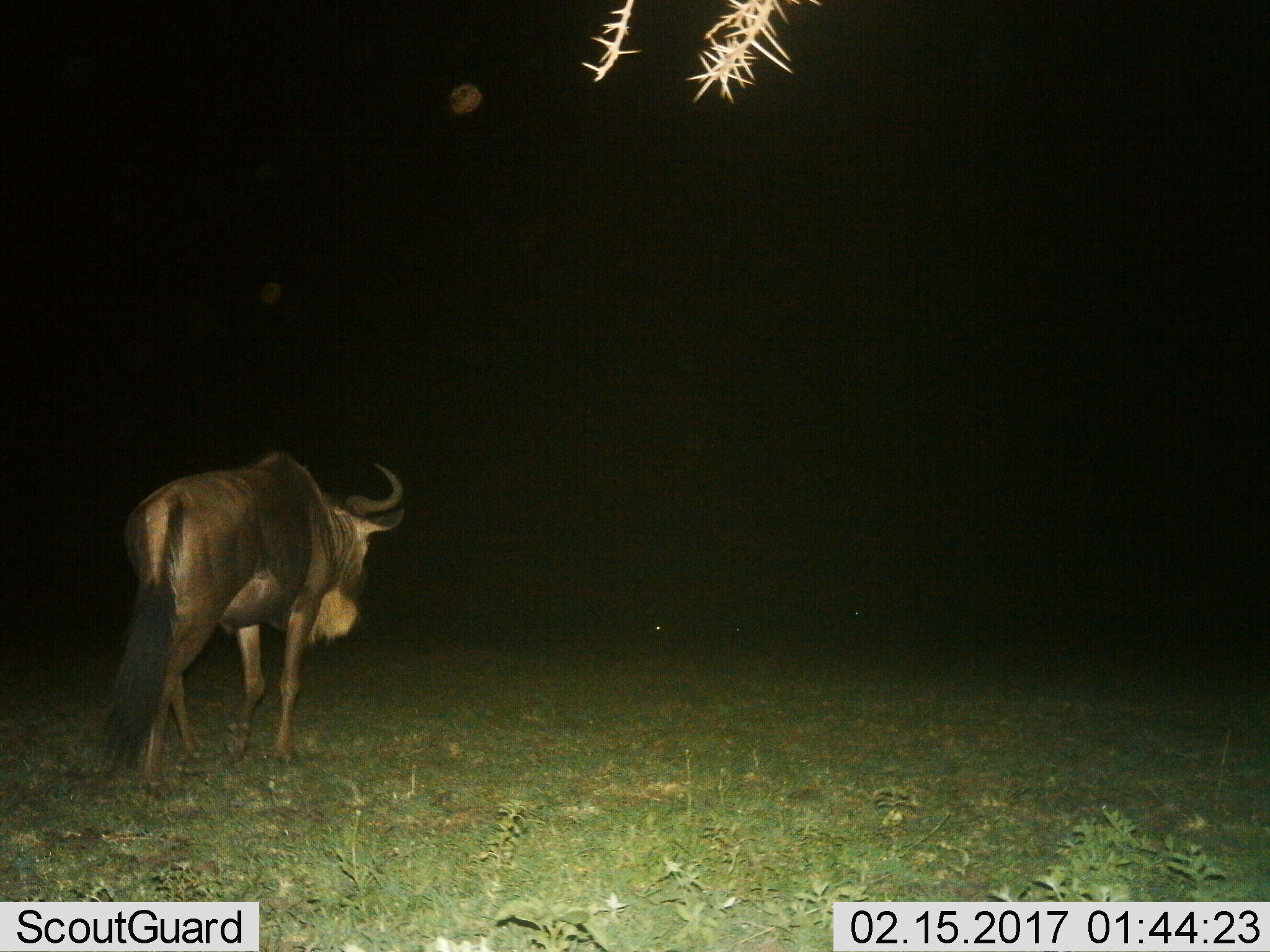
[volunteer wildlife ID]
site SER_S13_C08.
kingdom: Animalia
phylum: Chordata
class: Mammalia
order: Artiodactyla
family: Bovidae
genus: Connochaetes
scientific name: Connochaetes taurinus taurinus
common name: blue wildebeest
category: wildebeestblue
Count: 1.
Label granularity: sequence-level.